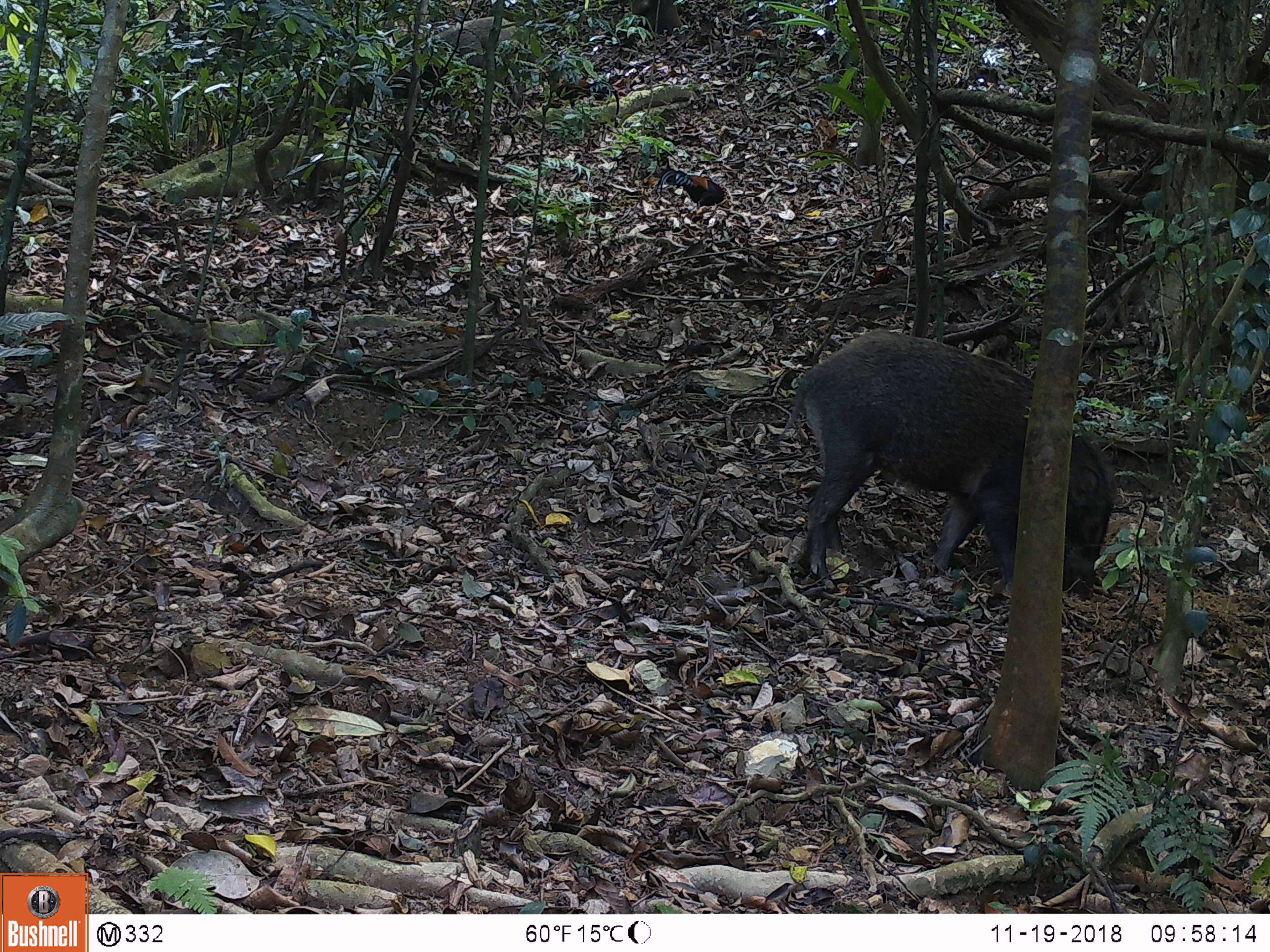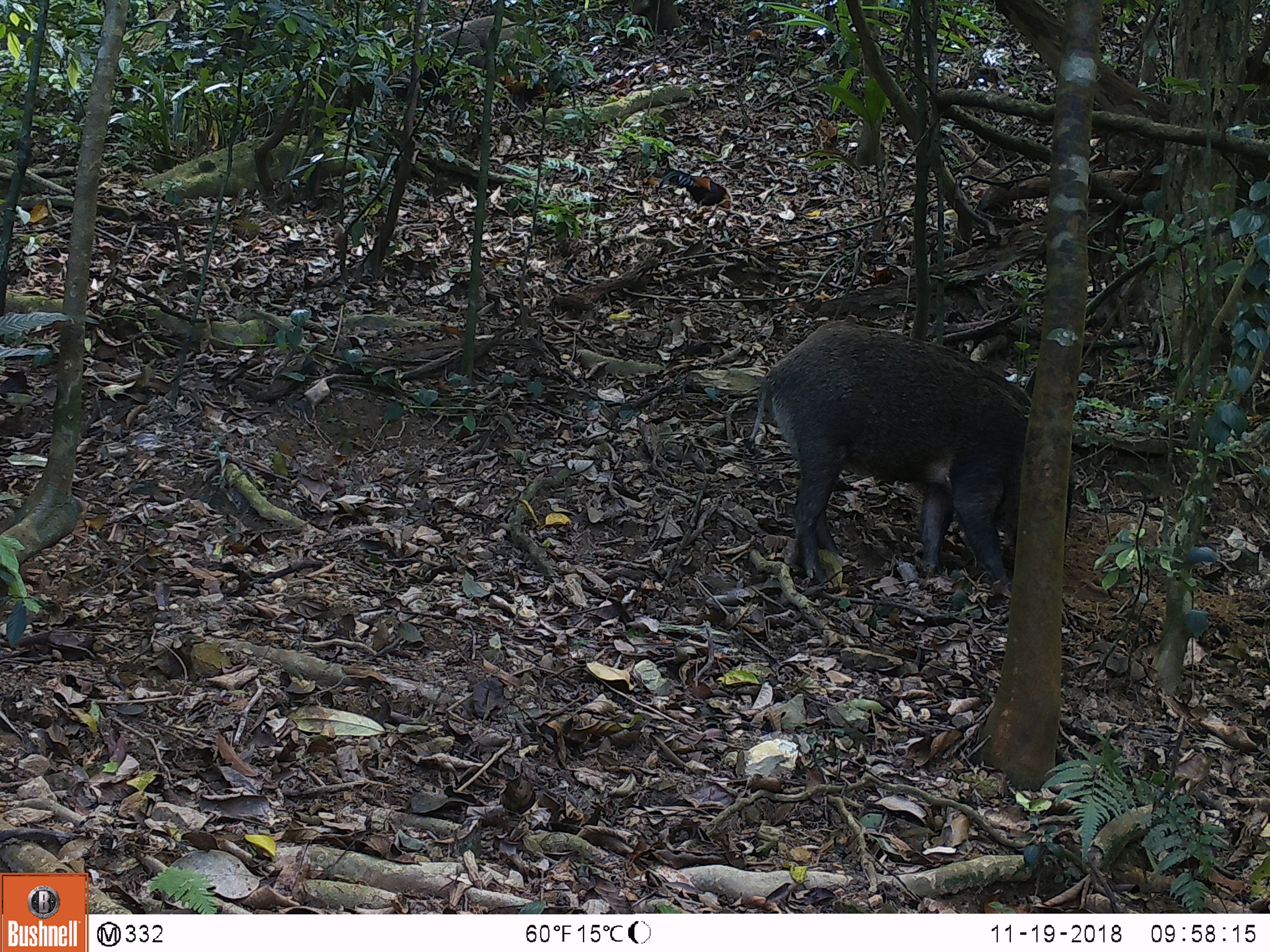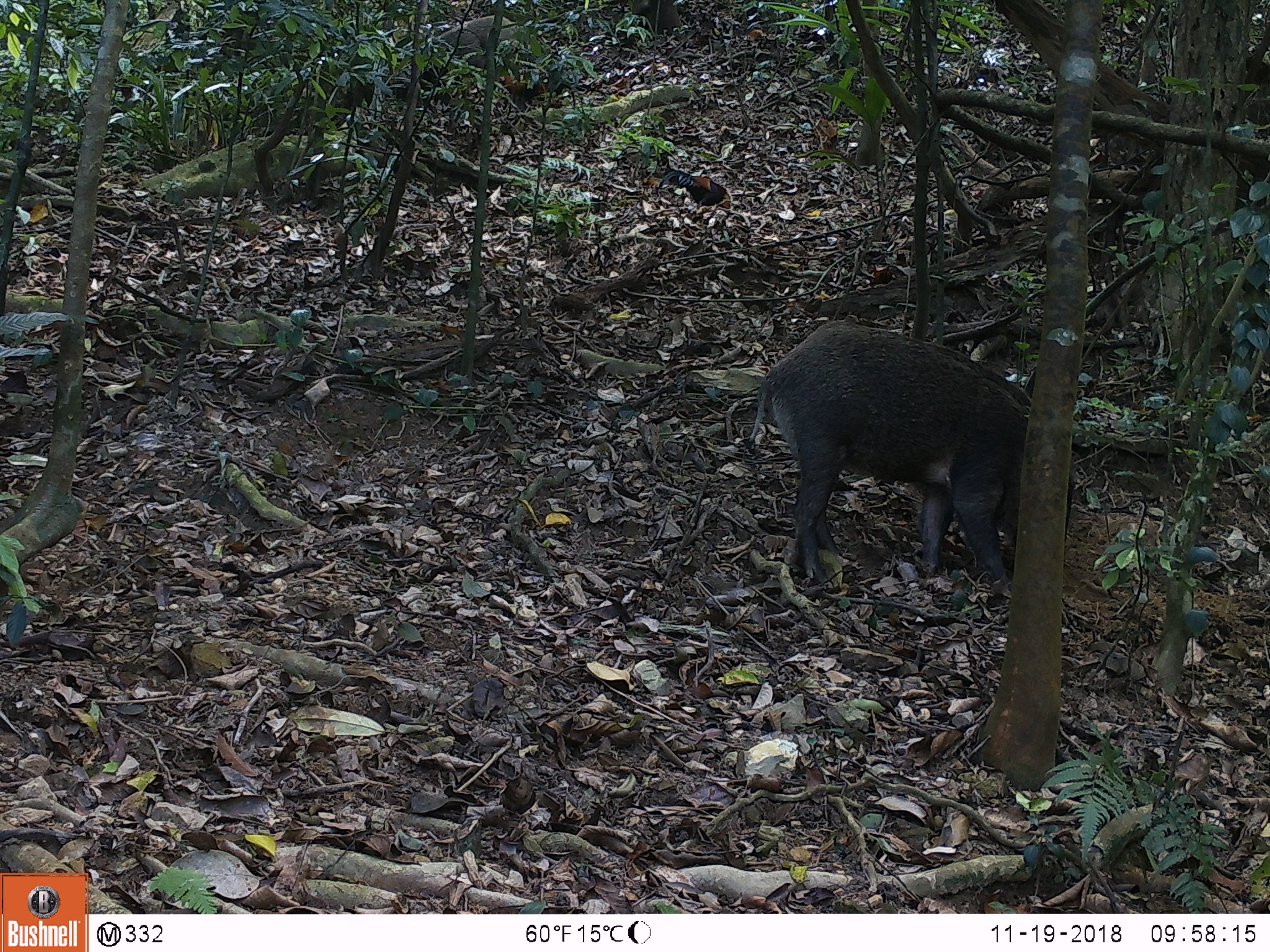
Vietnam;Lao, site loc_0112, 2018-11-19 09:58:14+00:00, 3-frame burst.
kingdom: Animalia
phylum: Chordata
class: Mammalia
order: Artiodactyla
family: Suidae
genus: Sus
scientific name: Sus scrofa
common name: eurasian wild pig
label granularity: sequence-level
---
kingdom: Animalia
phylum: Chordata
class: Aves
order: Galliformes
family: Phasianidae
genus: Gallus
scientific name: Gallus gallus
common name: red junglefowl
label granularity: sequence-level